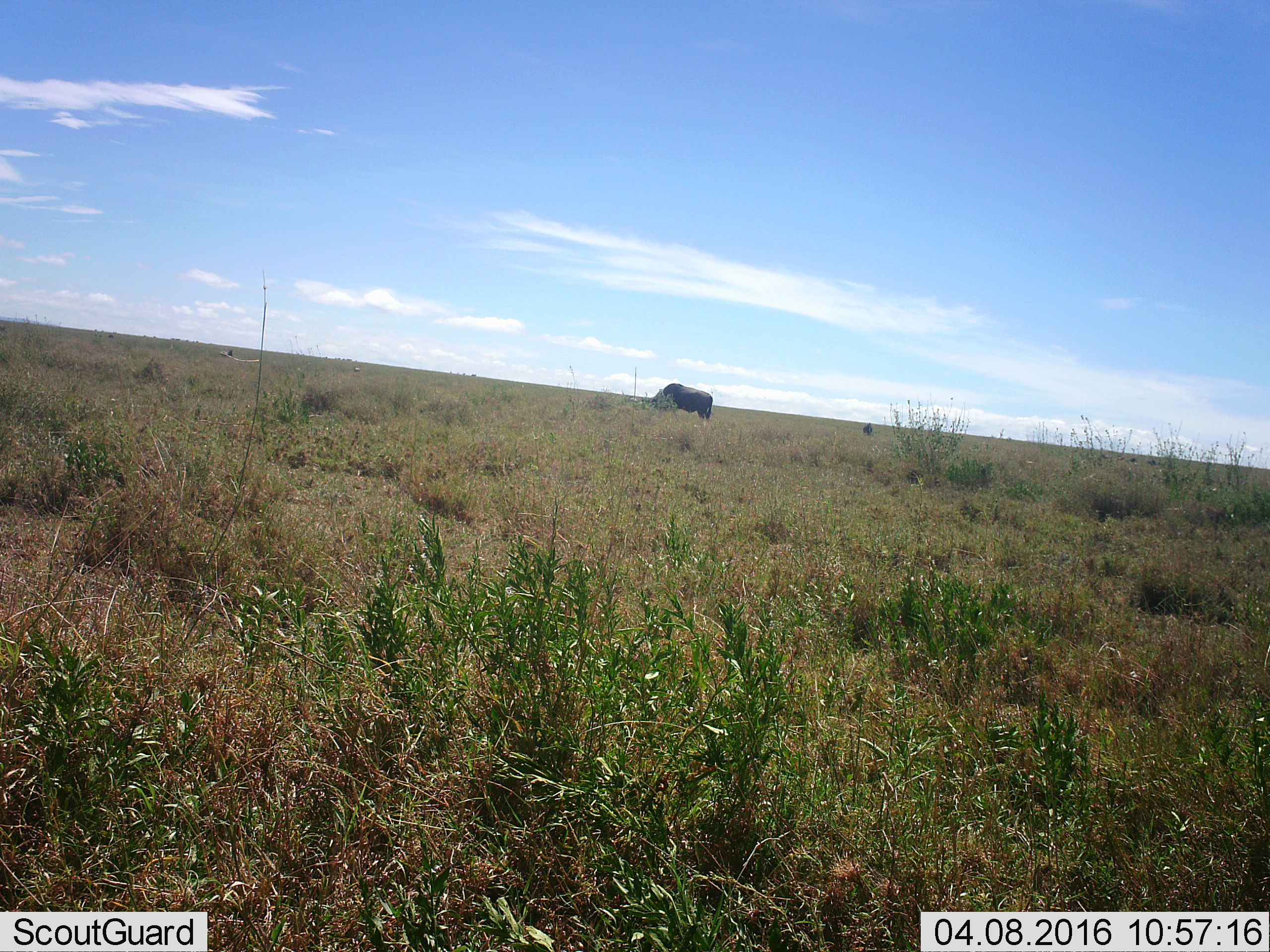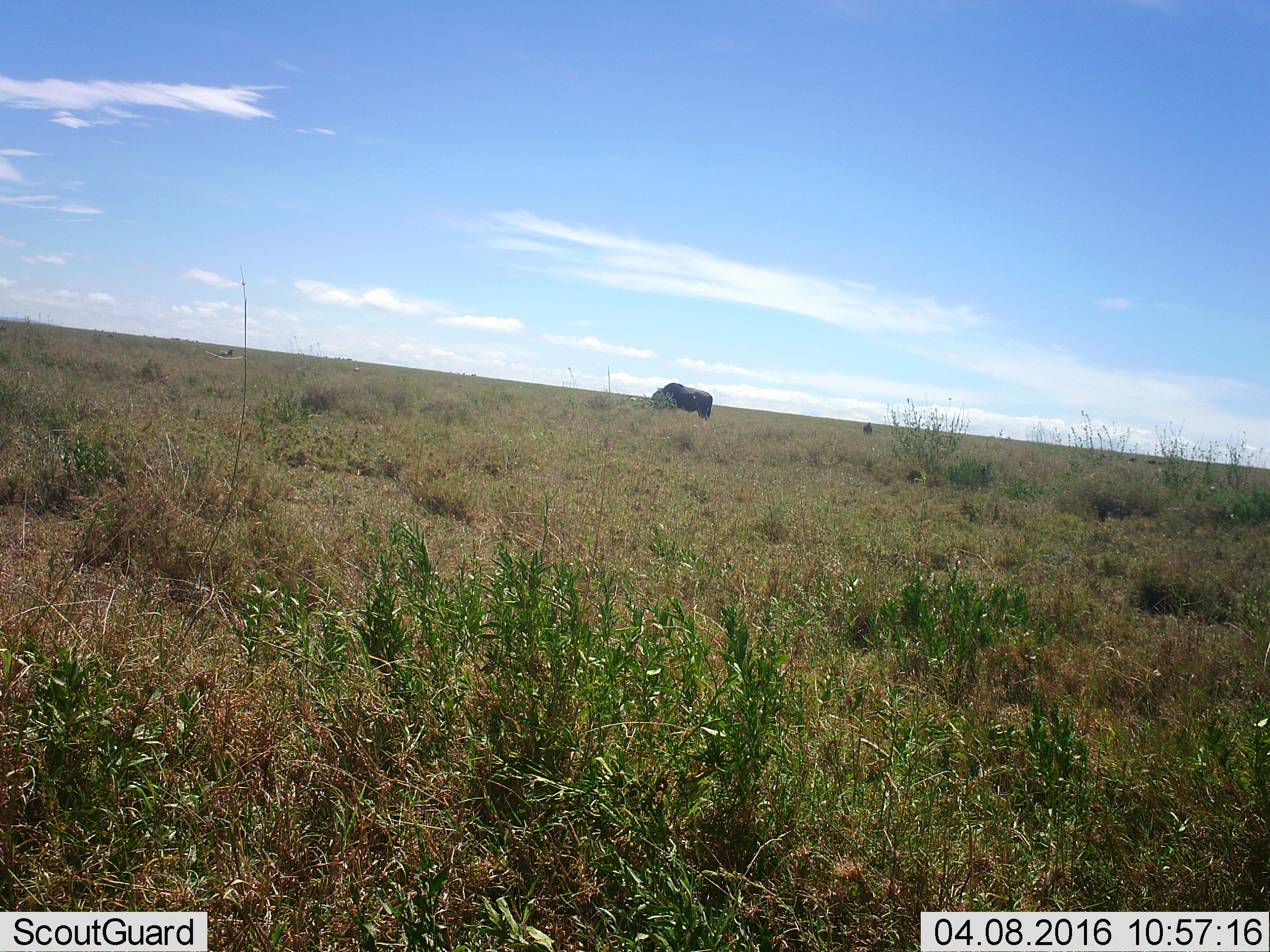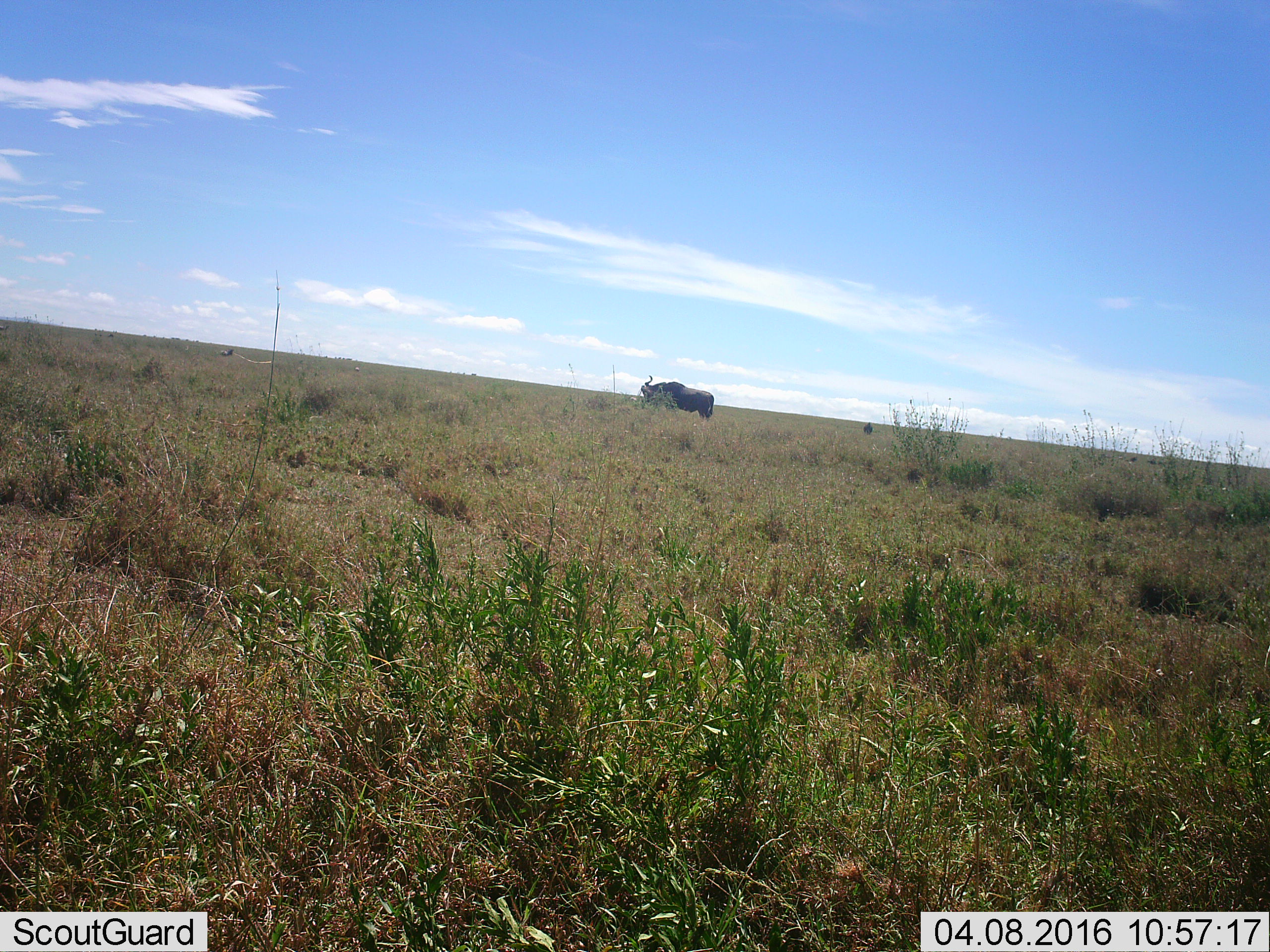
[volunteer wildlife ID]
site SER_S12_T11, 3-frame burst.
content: unidentified animal